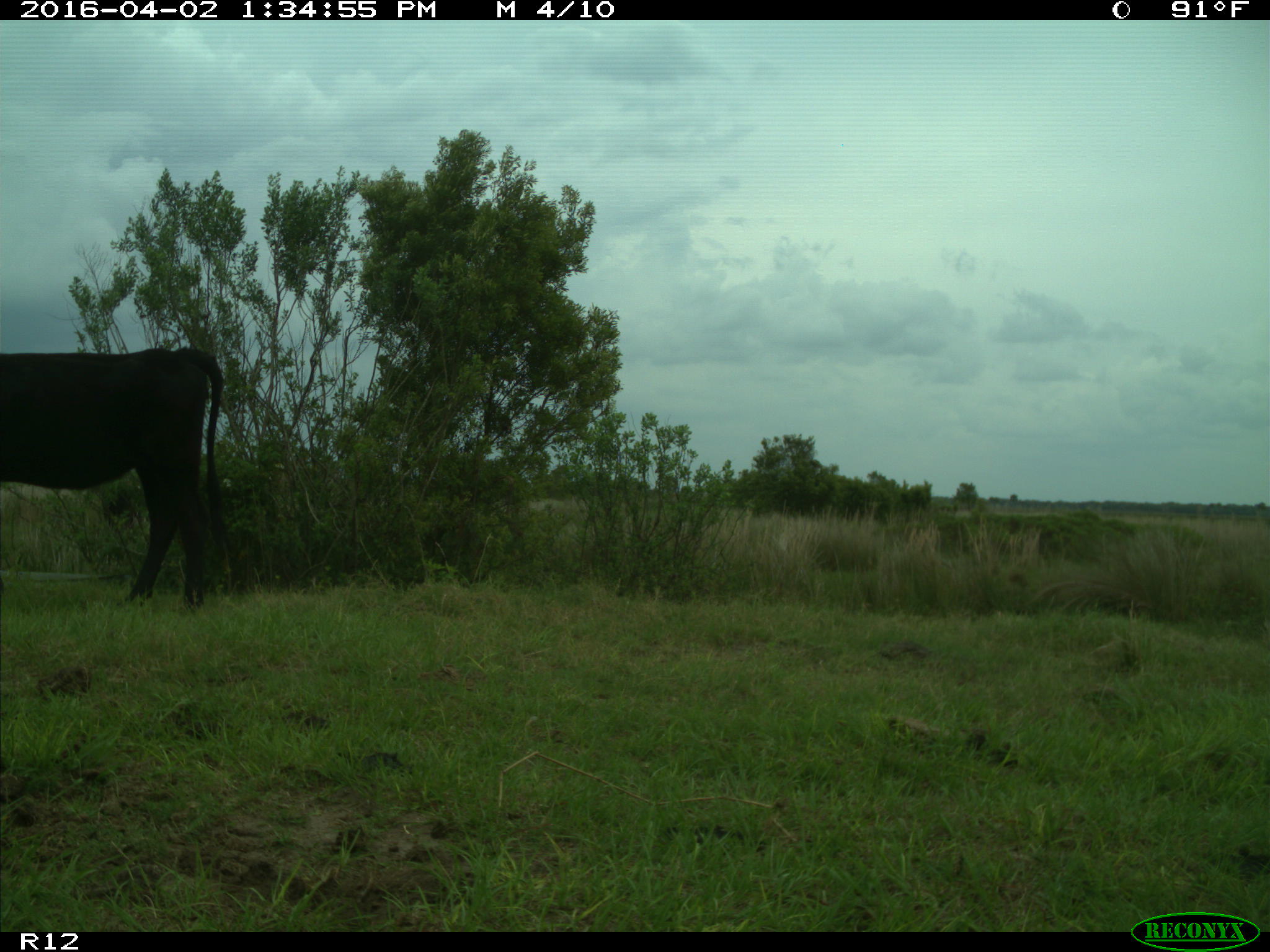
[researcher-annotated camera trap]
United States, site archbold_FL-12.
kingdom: Animalia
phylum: Chordata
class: Mammalia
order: Artiodactyla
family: Bovidae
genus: Bos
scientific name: Bos taurus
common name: domestic cow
Bos taurus (domestic cow).